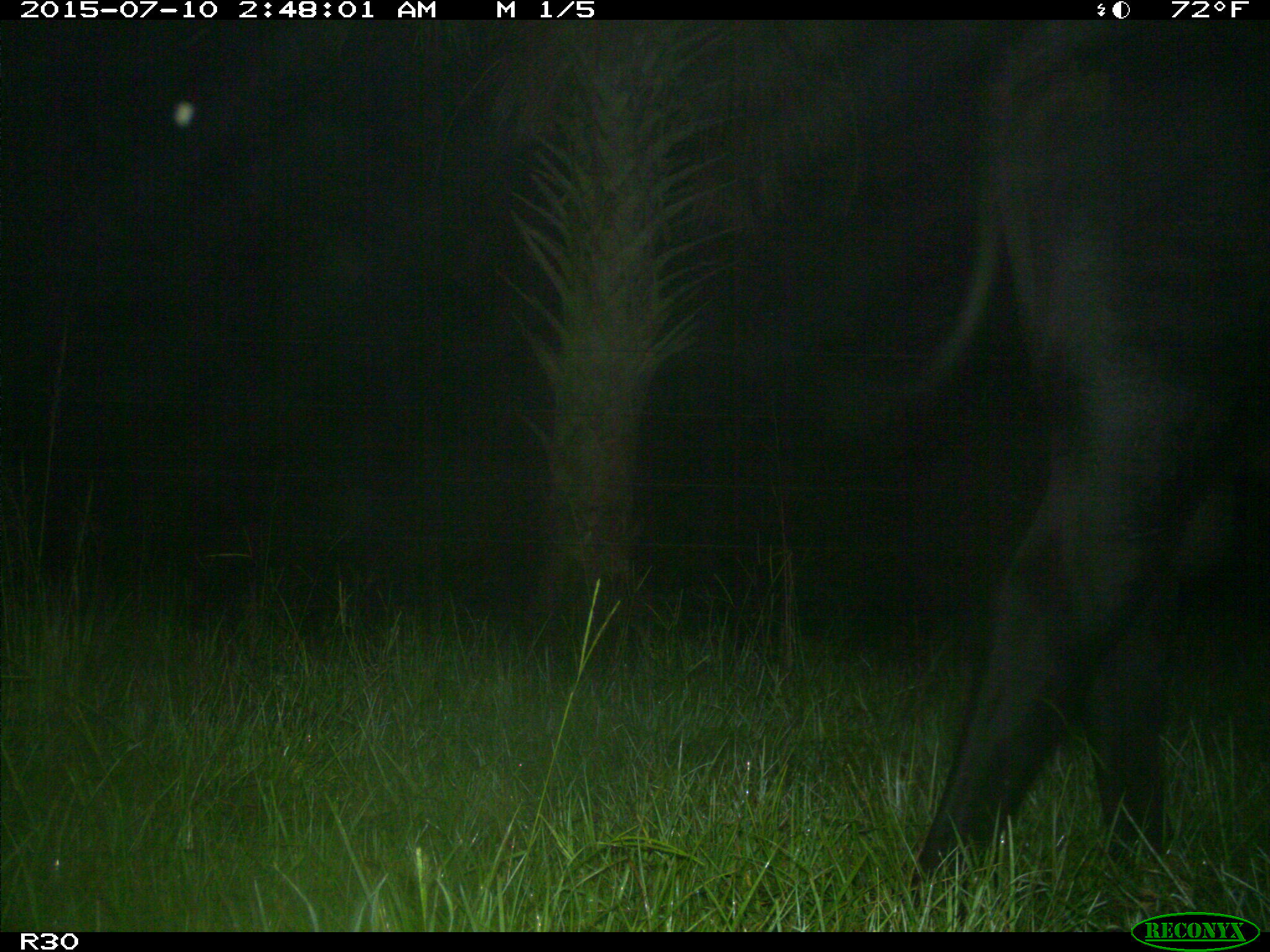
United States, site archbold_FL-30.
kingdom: Animalia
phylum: Chordata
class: Mammalia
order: Artiodactyla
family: Bovidae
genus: Bos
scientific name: Bos taurus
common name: domestic cow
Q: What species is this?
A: Bos taurus (domestic cow).